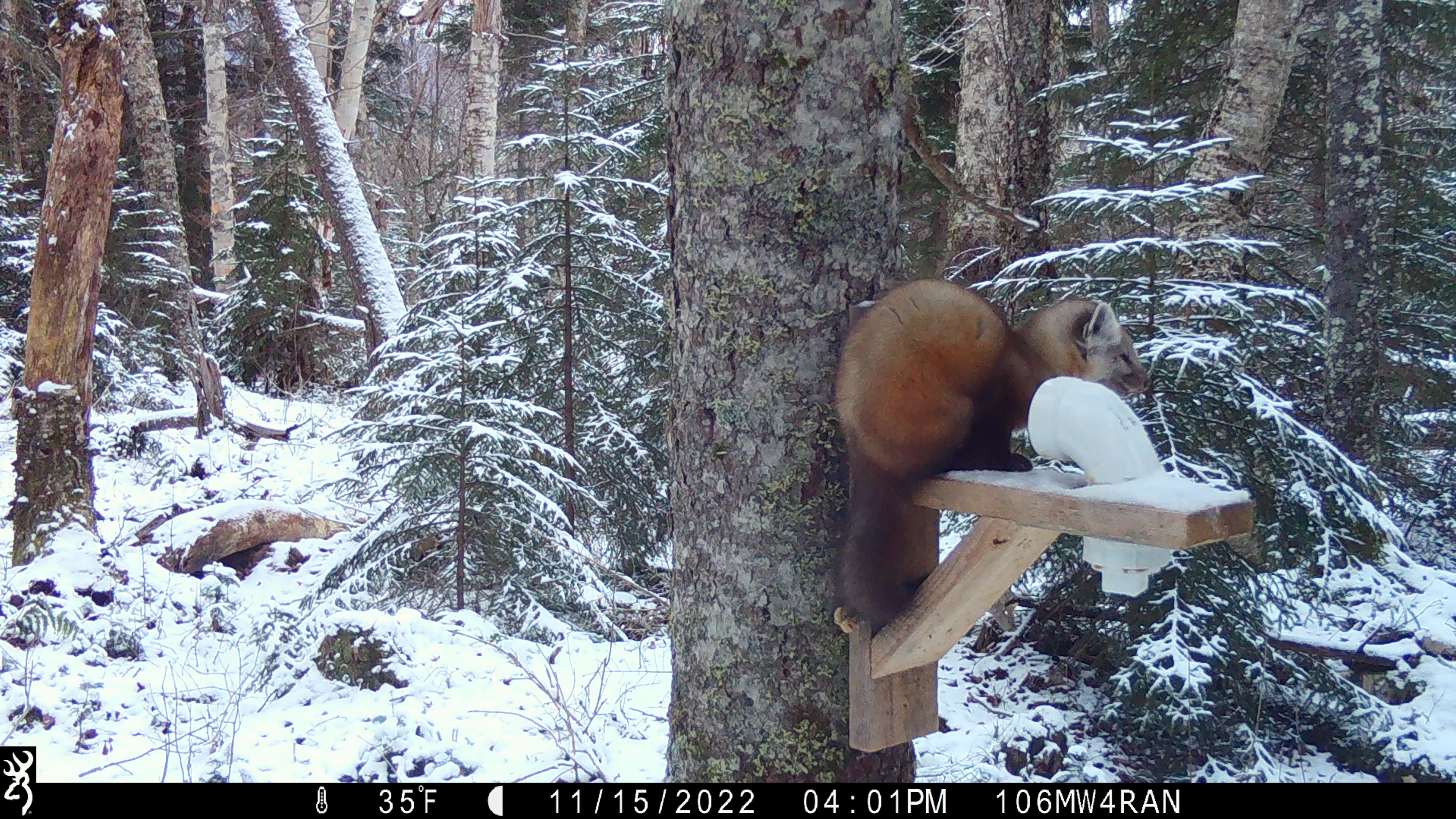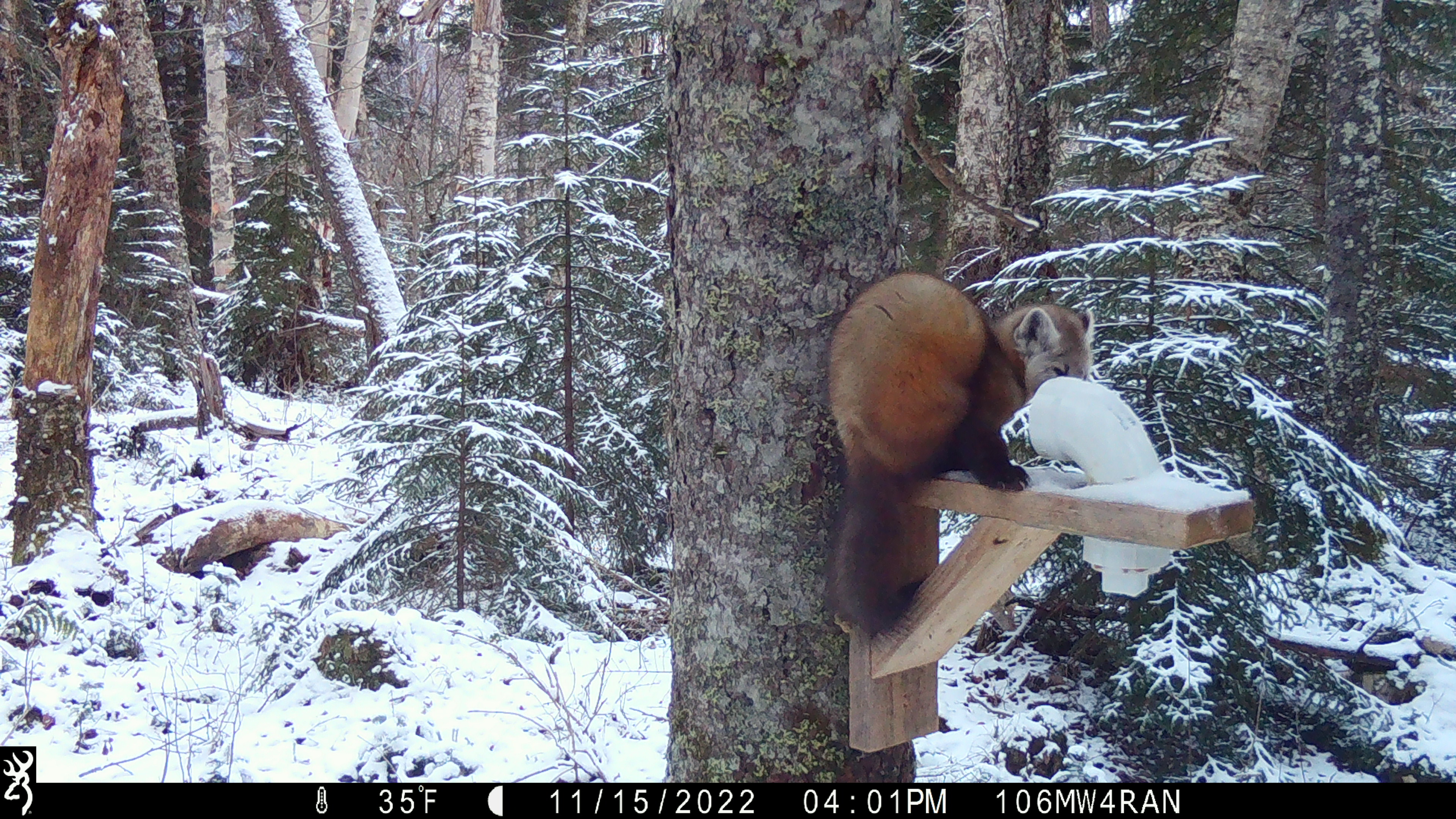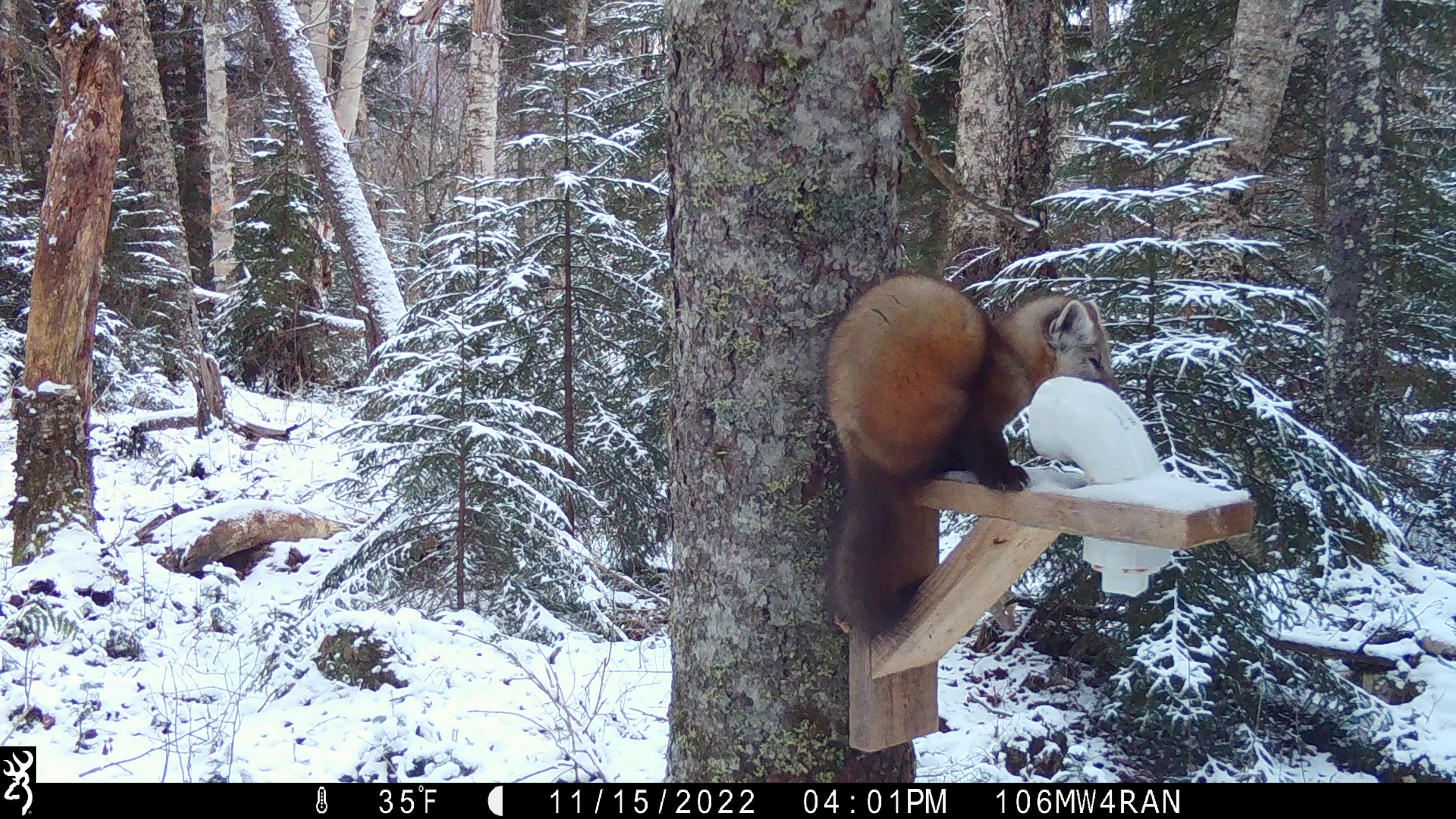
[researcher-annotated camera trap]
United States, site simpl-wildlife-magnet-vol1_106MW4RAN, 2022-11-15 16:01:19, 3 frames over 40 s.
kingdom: Animalia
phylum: Chordata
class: Mammalia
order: Carnivora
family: Mustelidae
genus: Martes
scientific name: Martes americana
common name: american marten